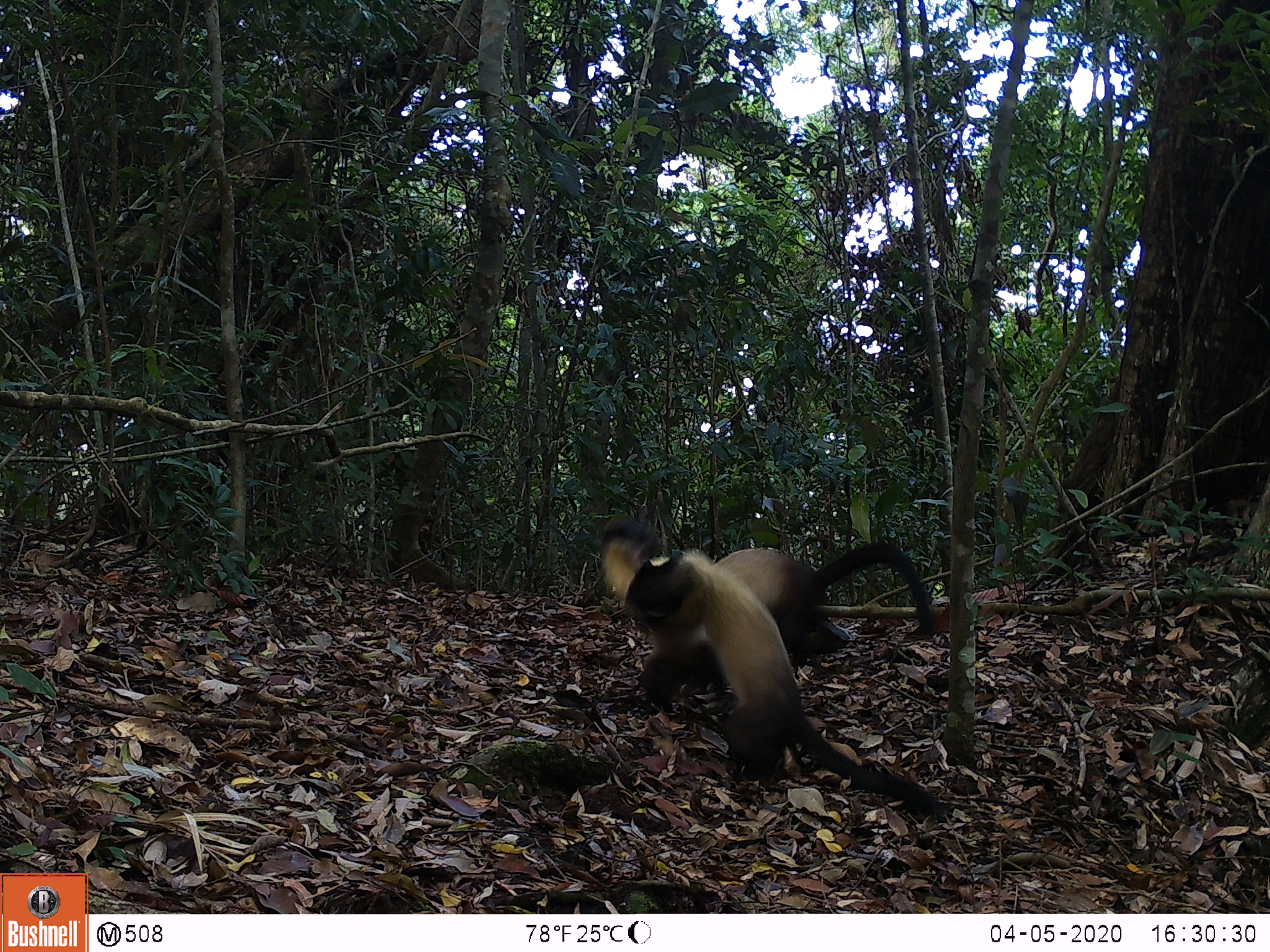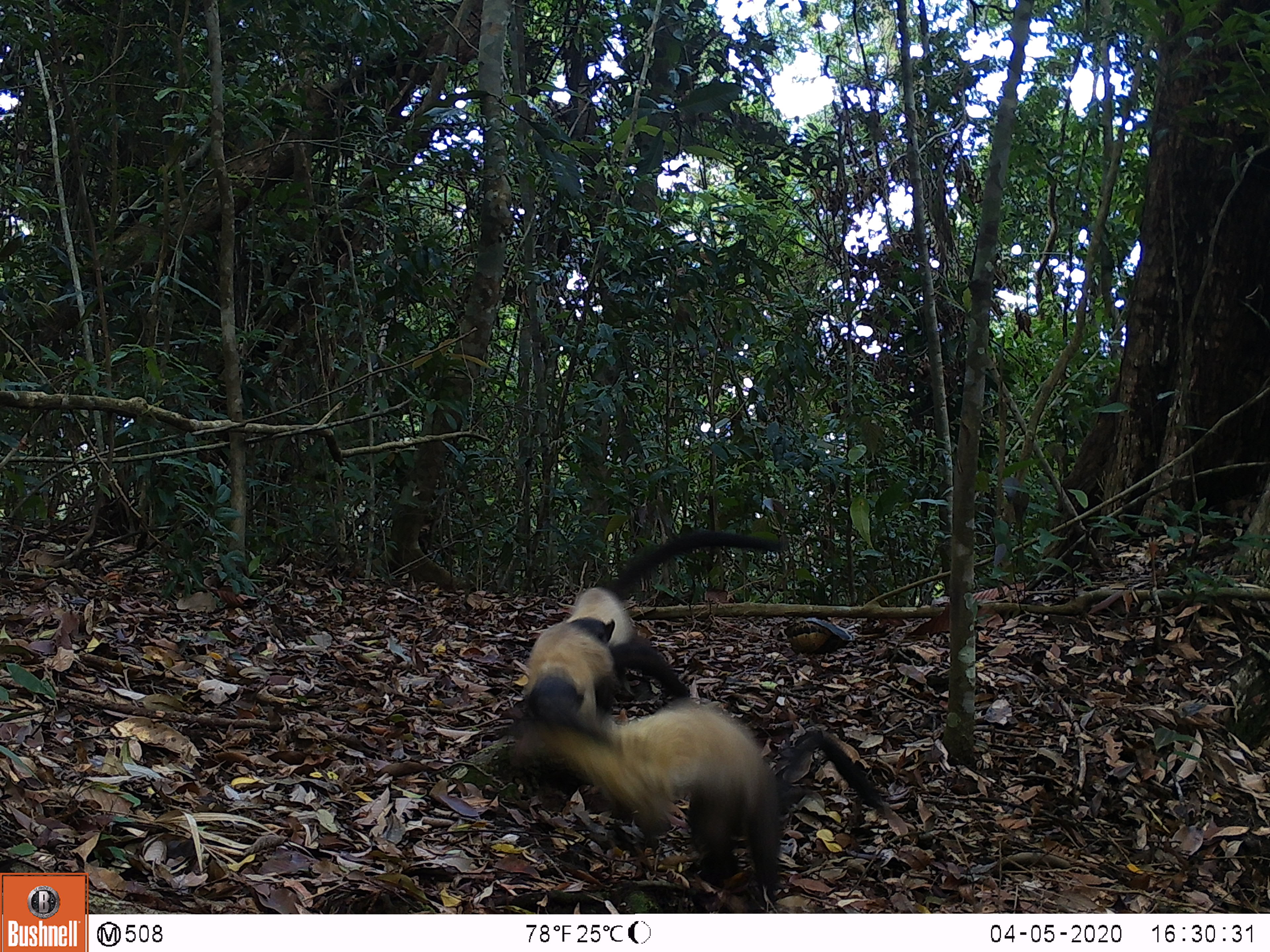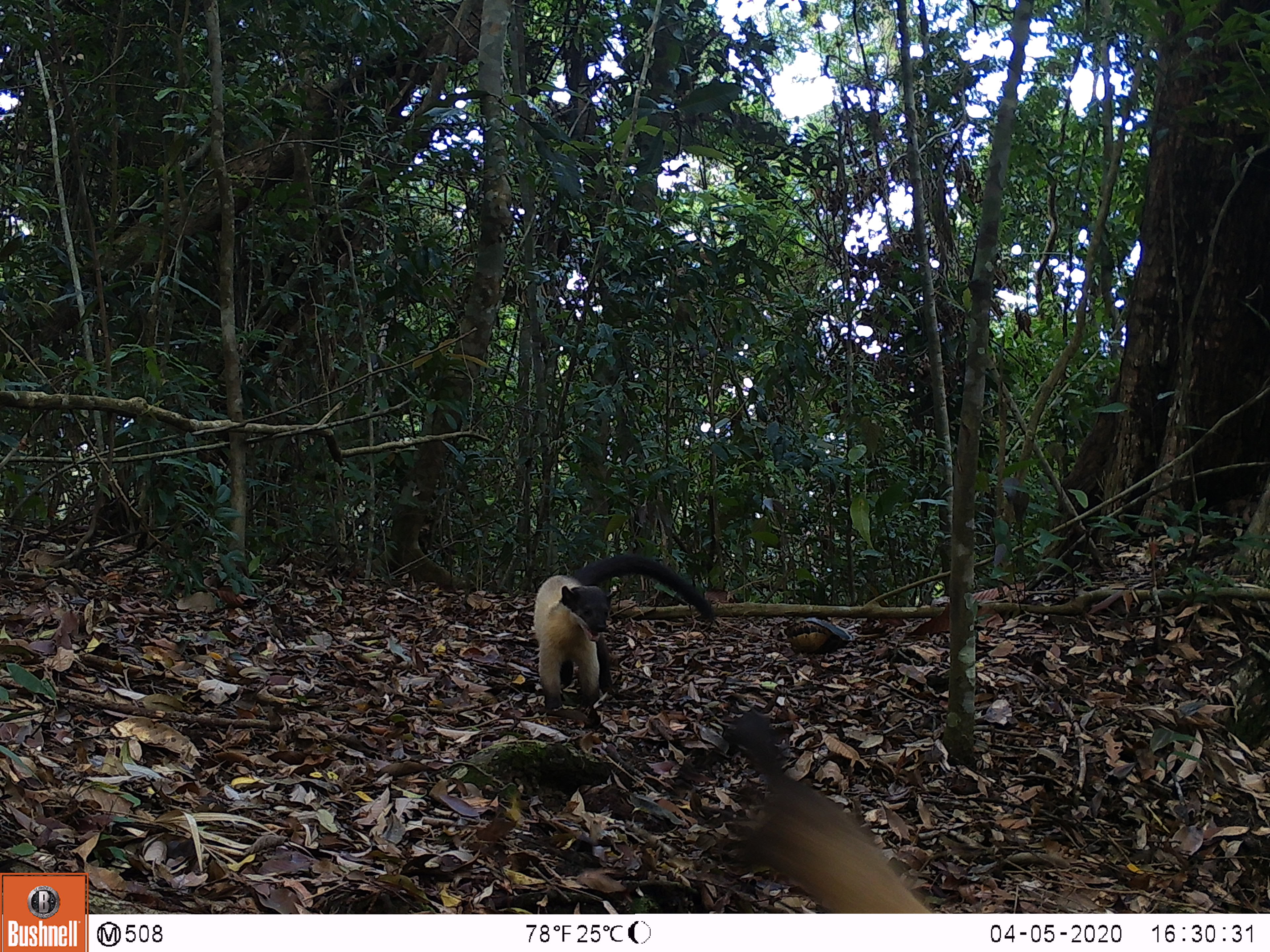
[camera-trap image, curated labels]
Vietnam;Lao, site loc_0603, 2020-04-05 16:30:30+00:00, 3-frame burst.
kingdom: Animalia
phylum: Chordata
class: Mammalia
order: Carnivora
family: Mustelidae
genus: Martes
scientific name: Martes flavigula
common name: yellow-throated marten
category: yellow throated marten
Yellow throated marten (yellow-throated marten) (Martes flavigula). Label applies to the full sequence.